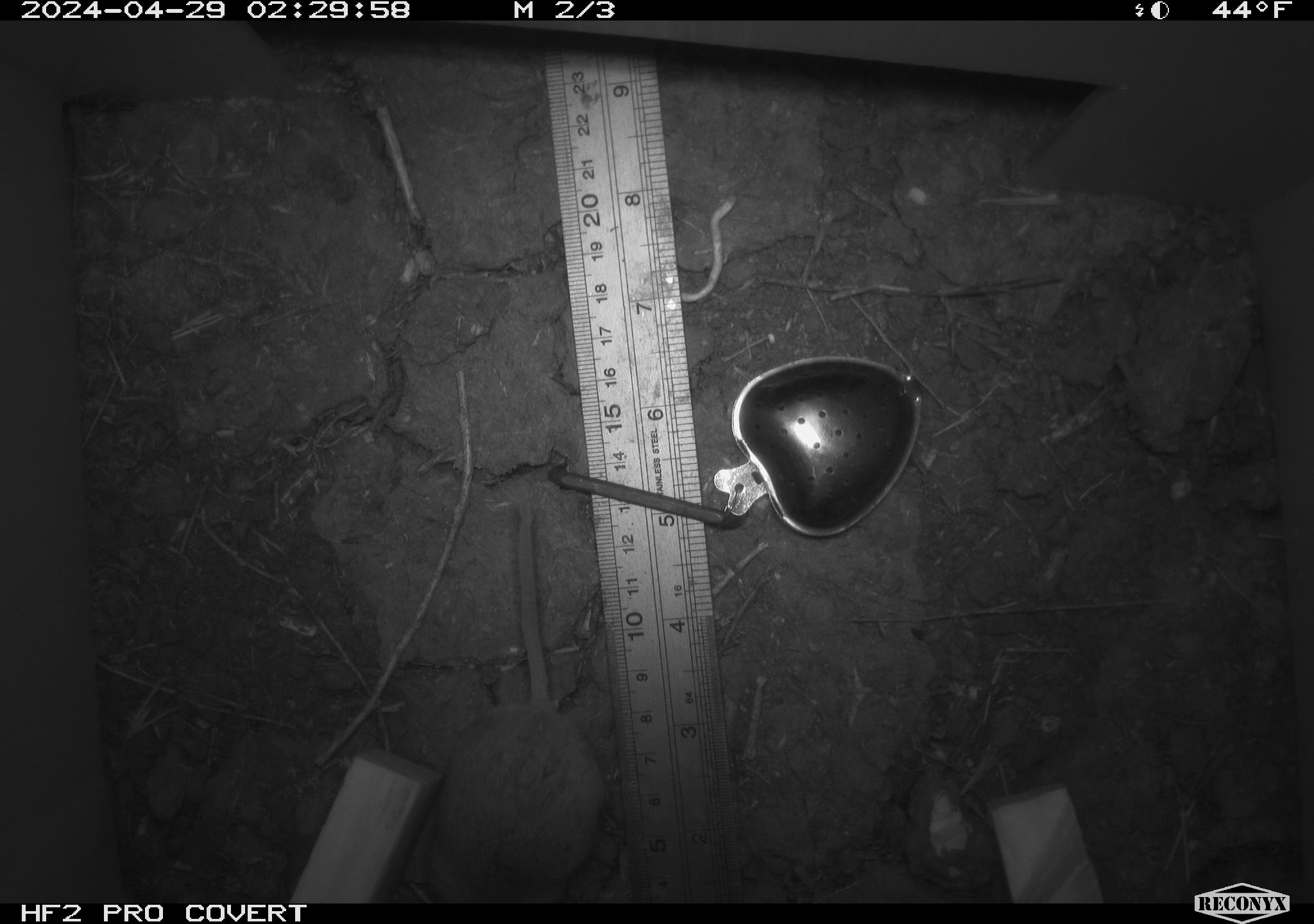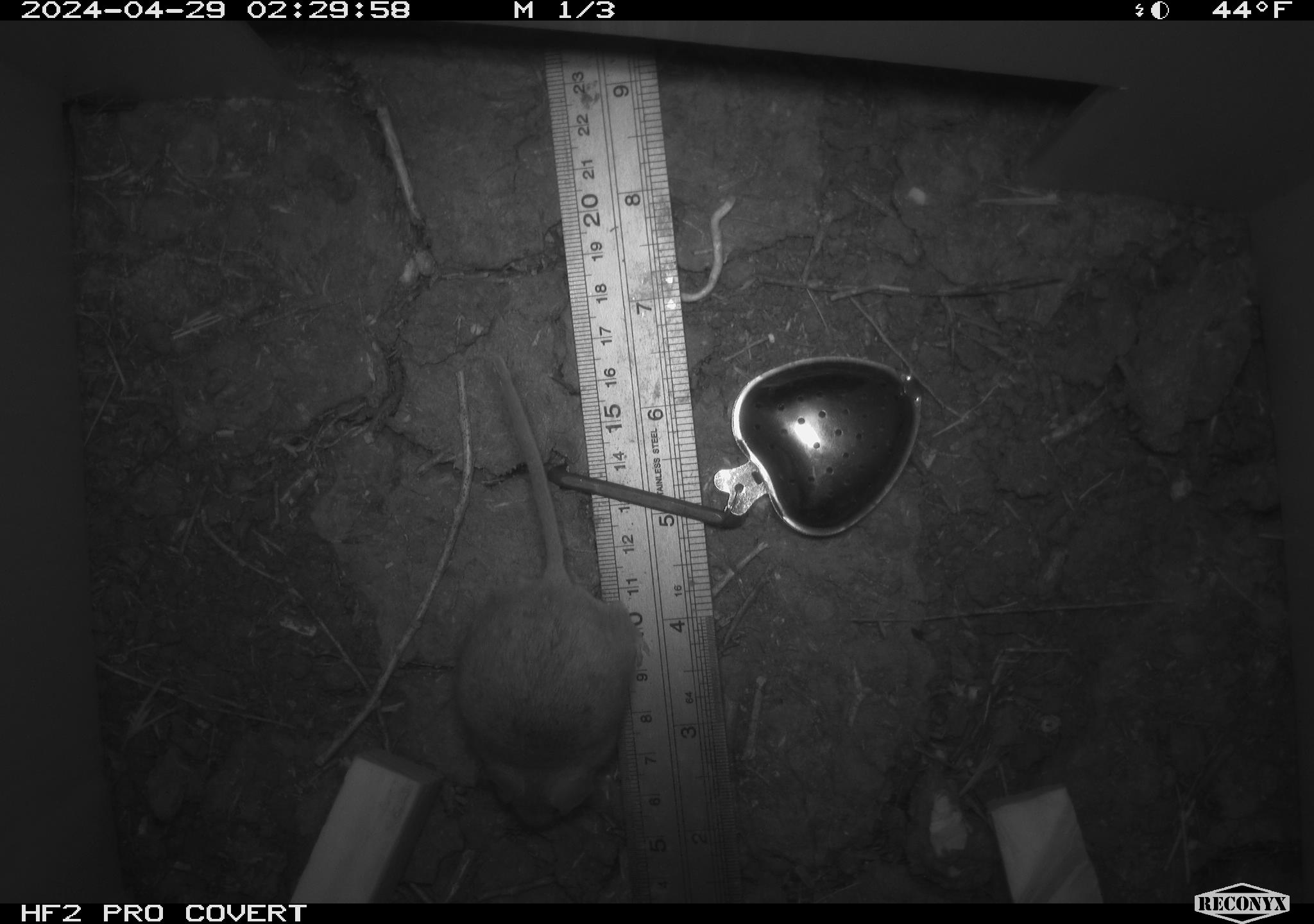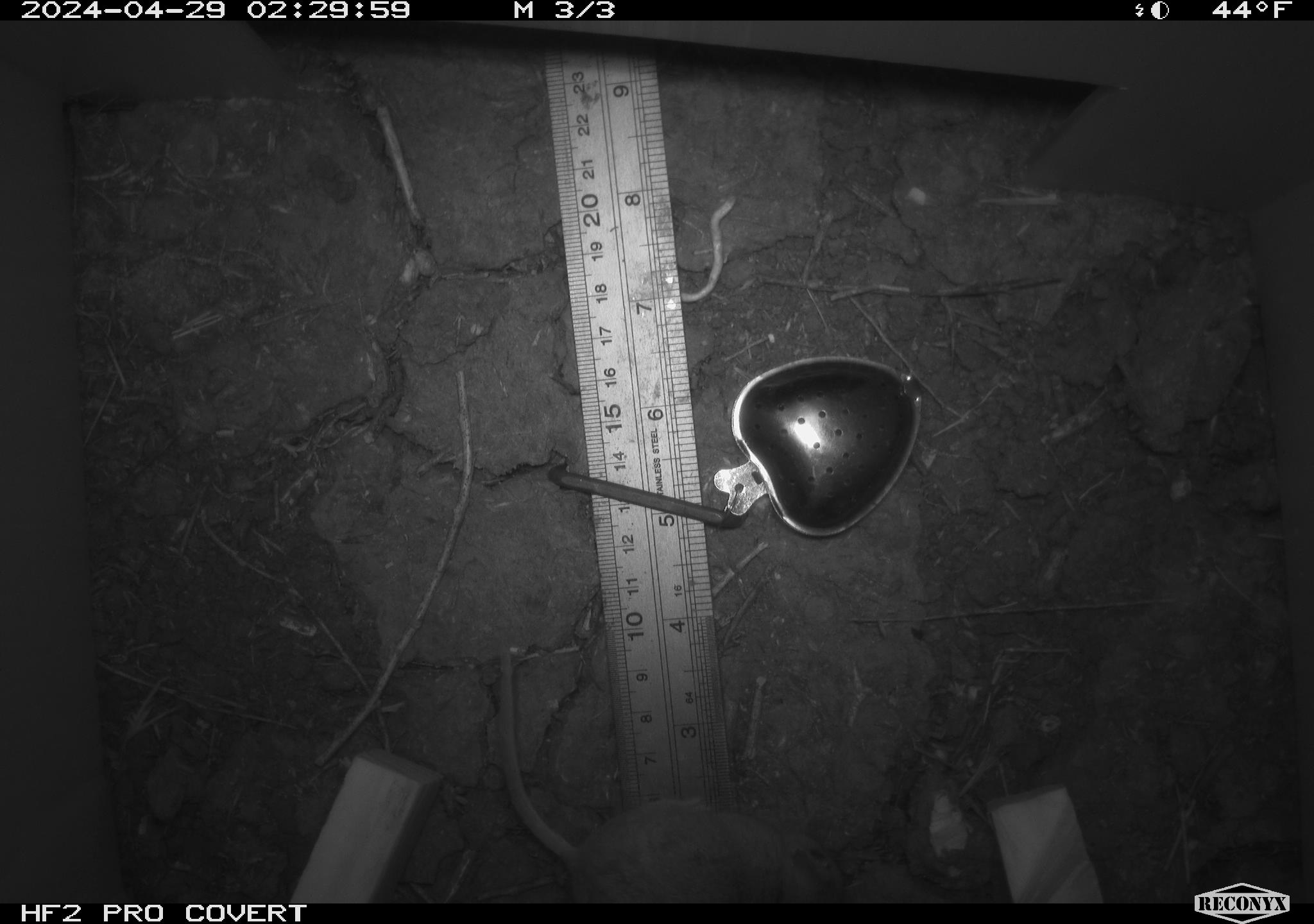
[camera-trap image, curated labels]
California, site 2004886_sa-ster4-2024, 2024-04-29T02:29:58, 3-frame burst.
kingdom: Animalia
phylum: Chordata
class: Mammalia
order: Rodentia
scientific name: Rodentia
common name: mouse species